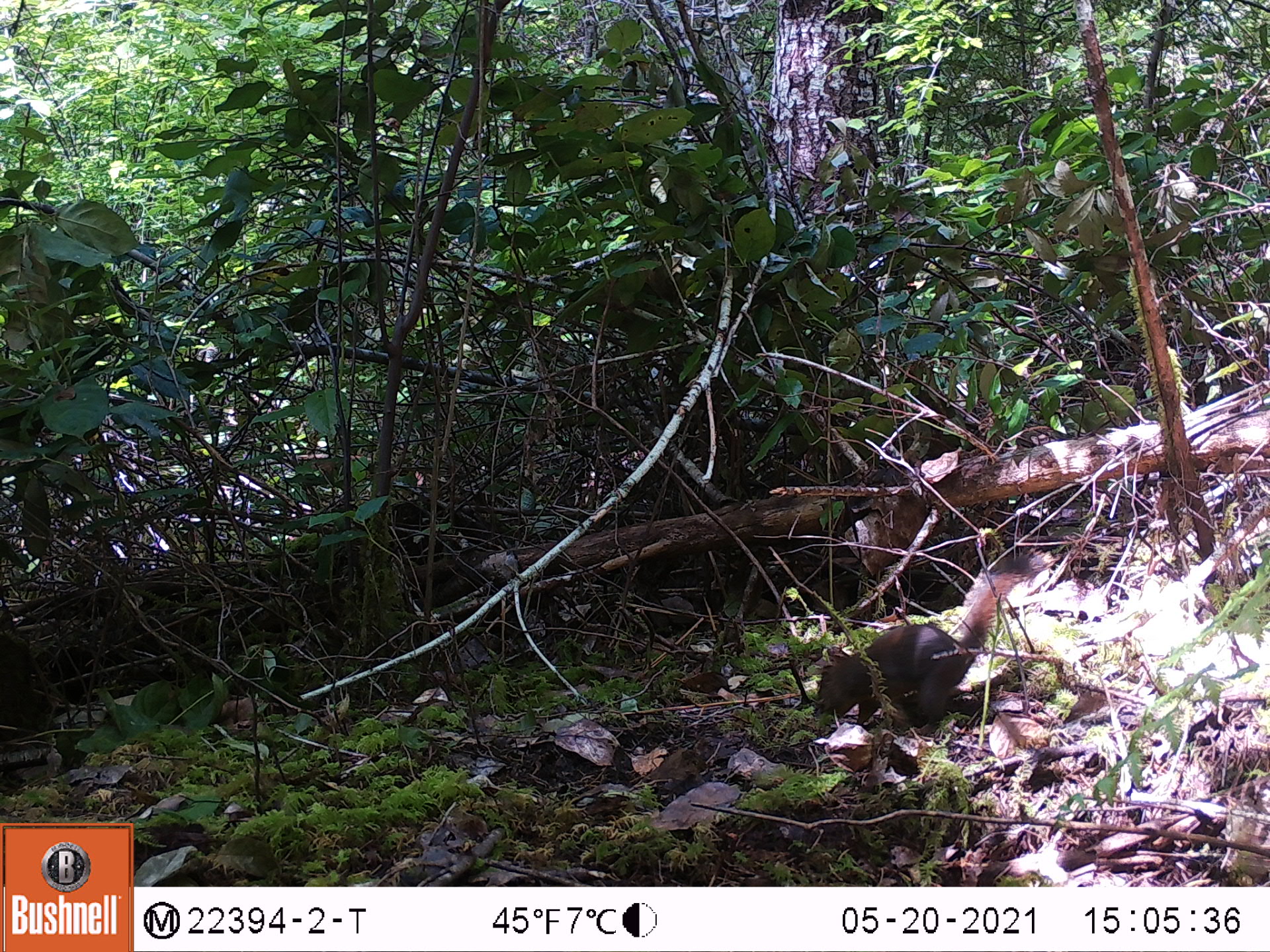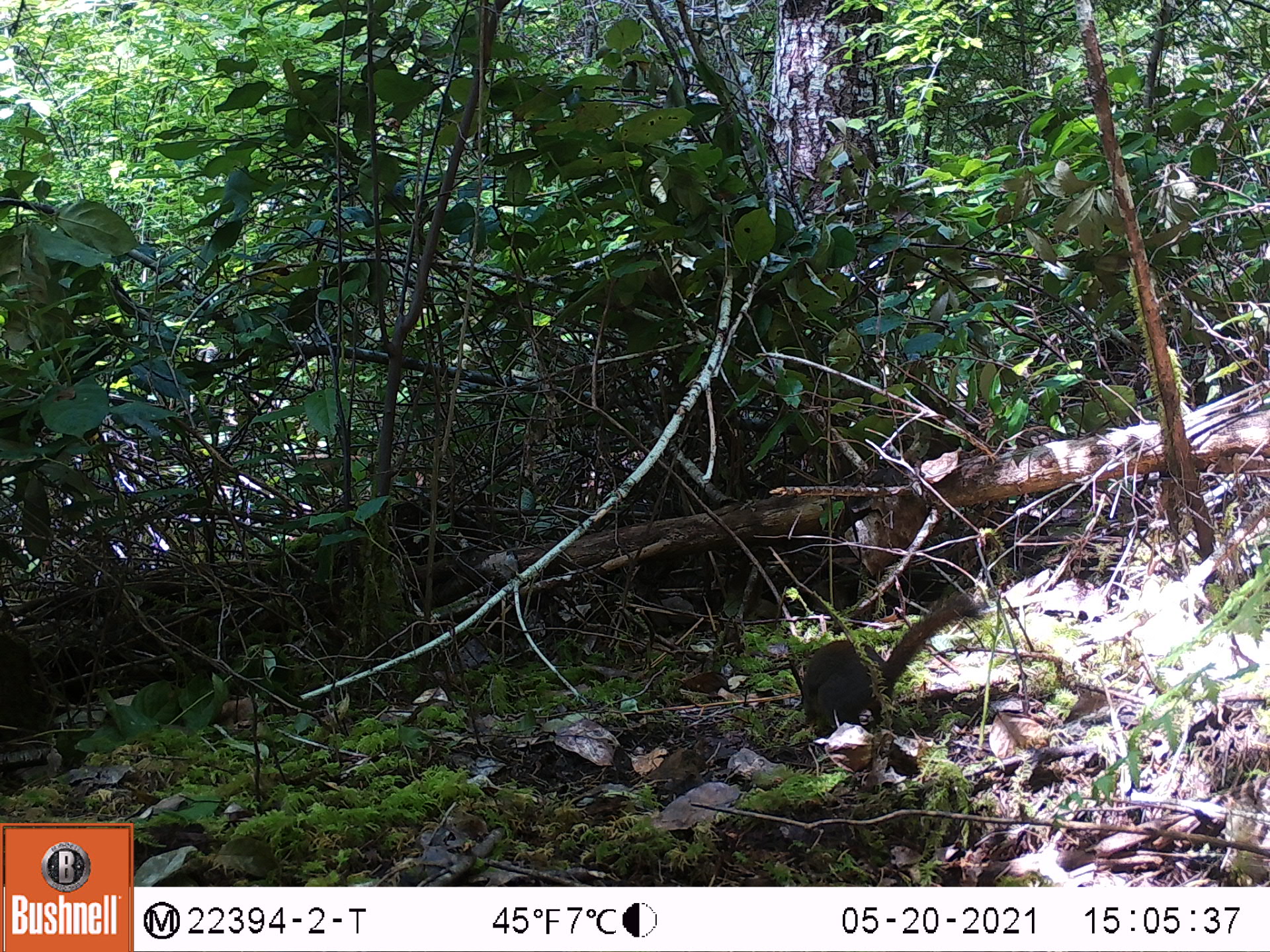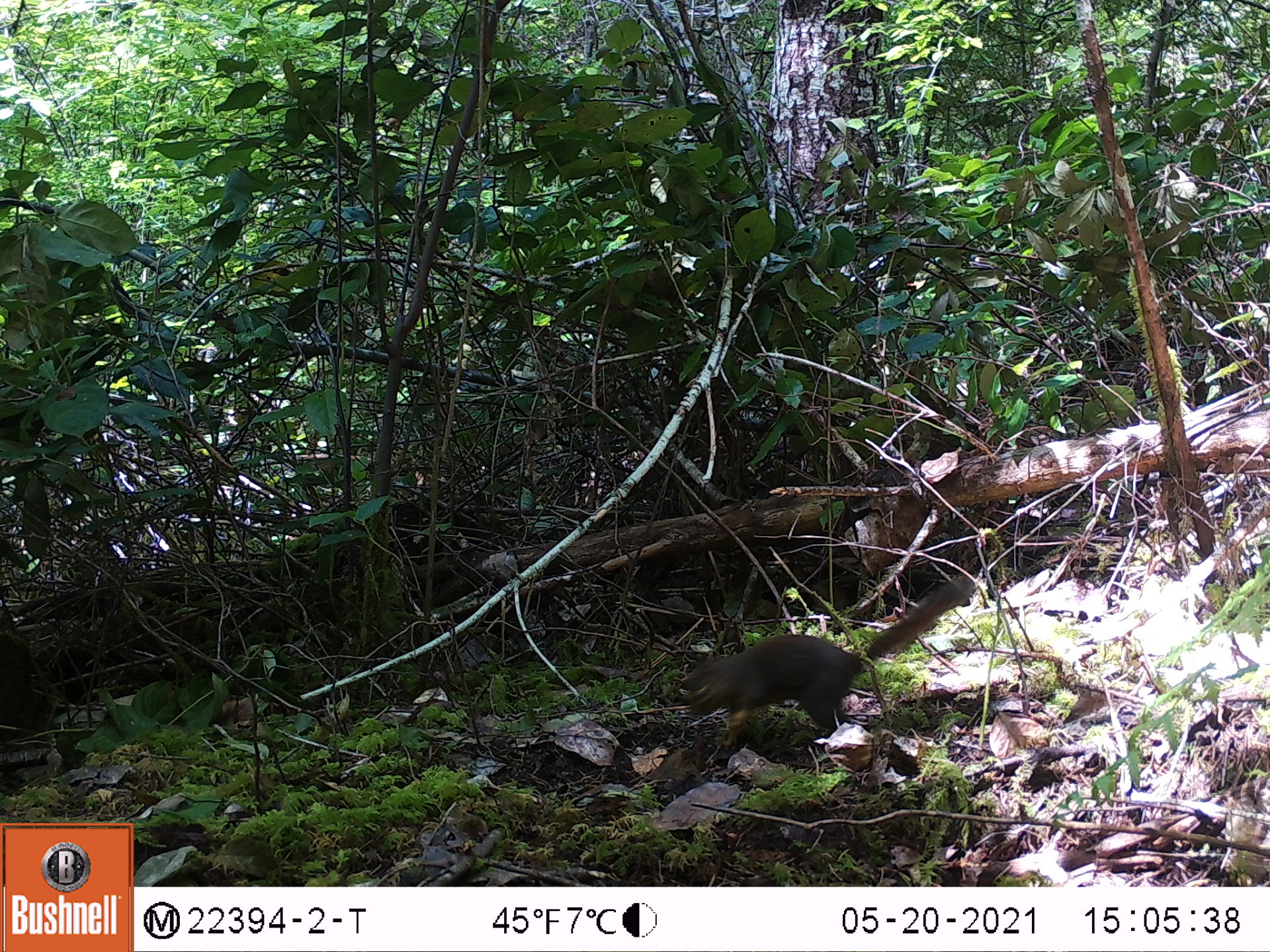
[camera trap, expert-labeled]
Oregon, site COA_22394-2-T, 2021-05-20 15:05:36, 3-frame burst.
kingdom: Animalia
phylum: Chordata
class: Mammalia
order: Rodentia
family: Sciuridae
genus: Tamiasciurus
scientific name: Tamiasciurus douglasii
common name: douglas squirrel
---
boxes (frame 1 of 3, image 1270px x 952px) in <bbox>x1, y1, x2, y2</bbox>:
douglas squirrel: <bbox>786, 522, 1105, 755</bbox>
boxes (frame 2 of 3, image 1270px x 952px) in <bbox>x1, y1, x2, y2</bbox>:
douglas squirrel: <bbox>764, 557, 1026, 777</bbox>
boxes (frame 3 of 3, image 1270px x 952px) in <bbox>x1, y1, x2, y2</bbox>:
douglas squirrel: <bbox>652, 558, 1012, 774</bbox>